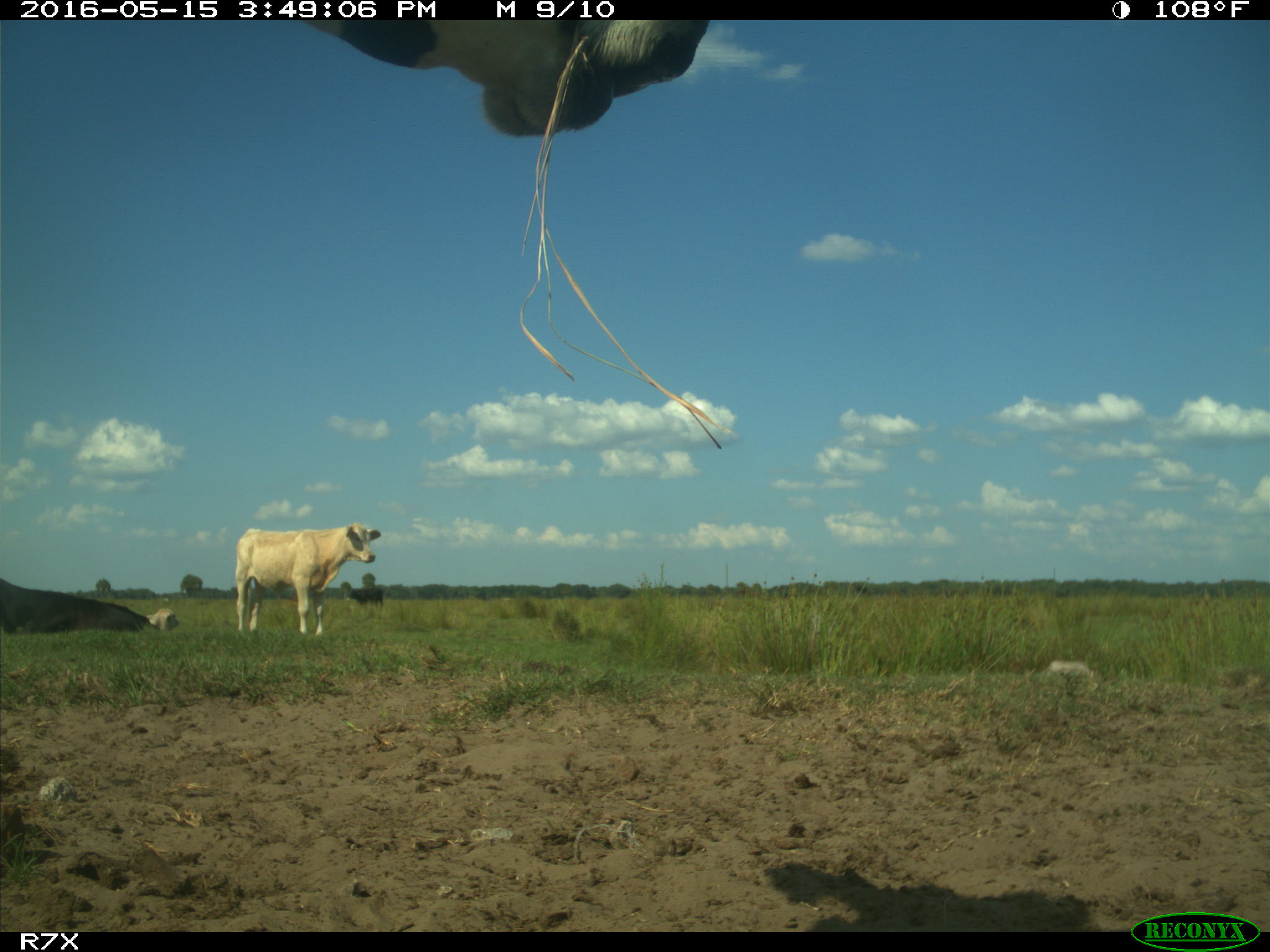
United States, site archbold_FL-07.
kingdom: Animalia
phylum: Chordata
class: Mammalia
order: Artiodactyla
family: Bovidae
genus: Bos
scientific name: Bos taurus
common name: domestic cow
Bos taurus (domestic cow).